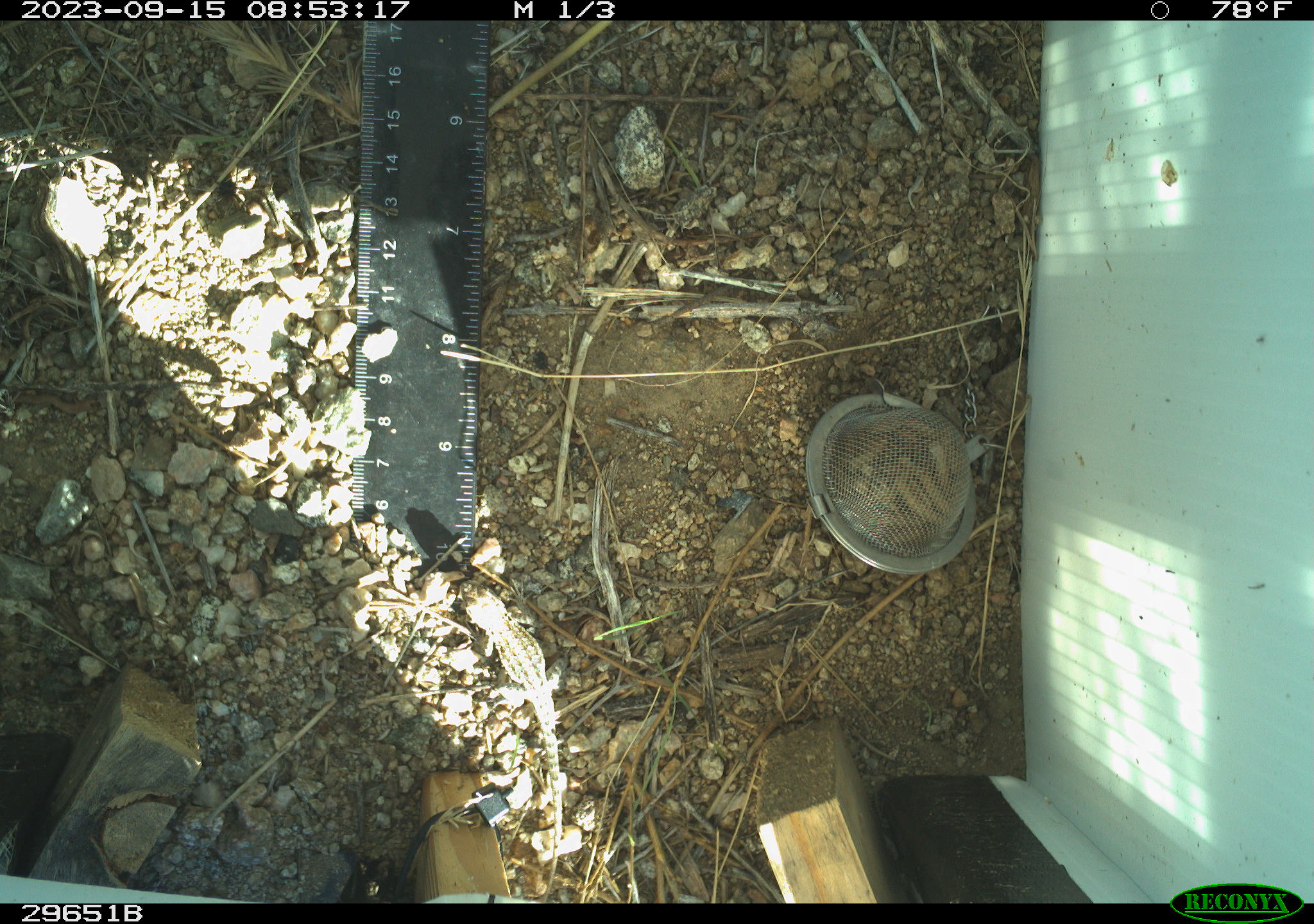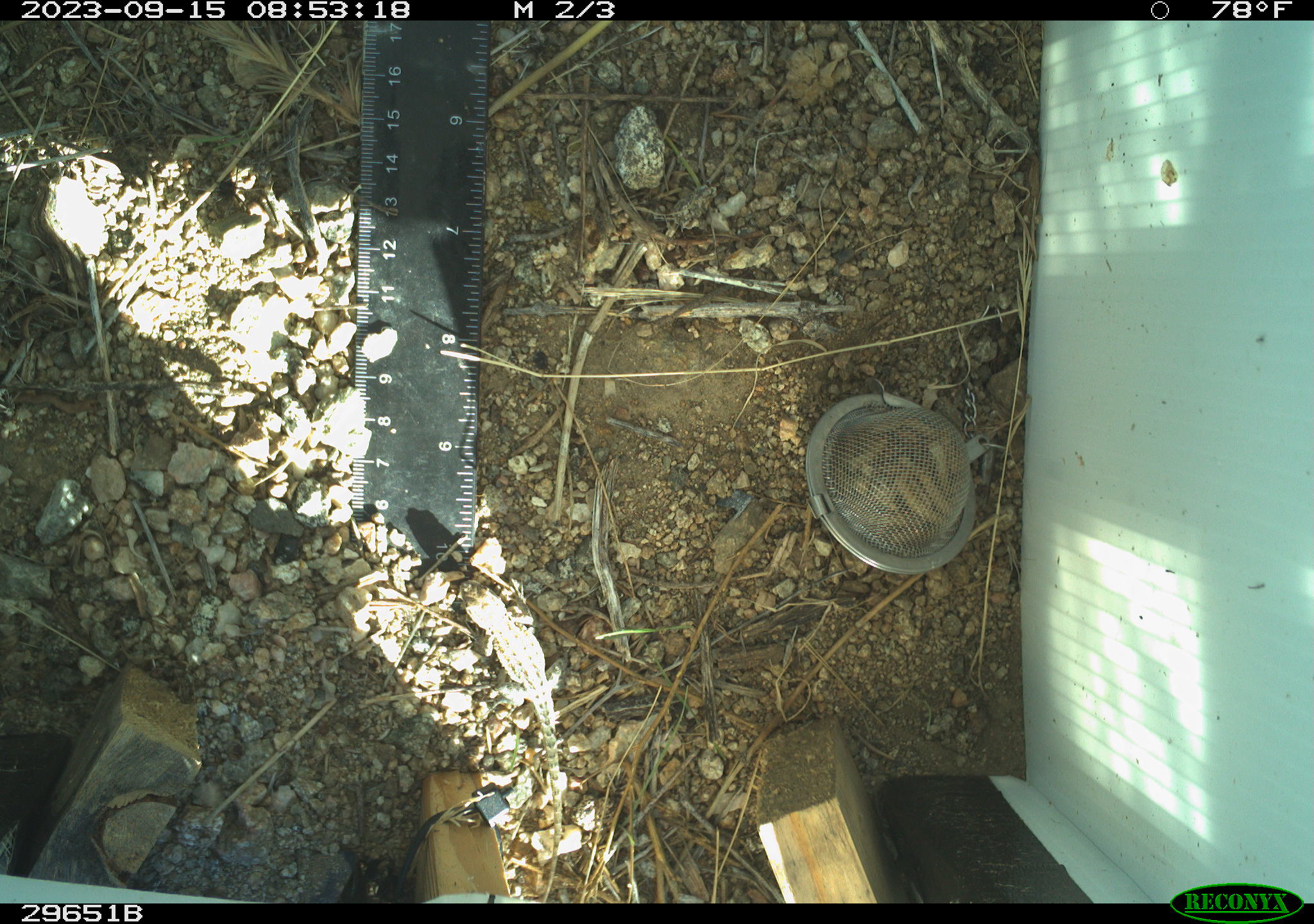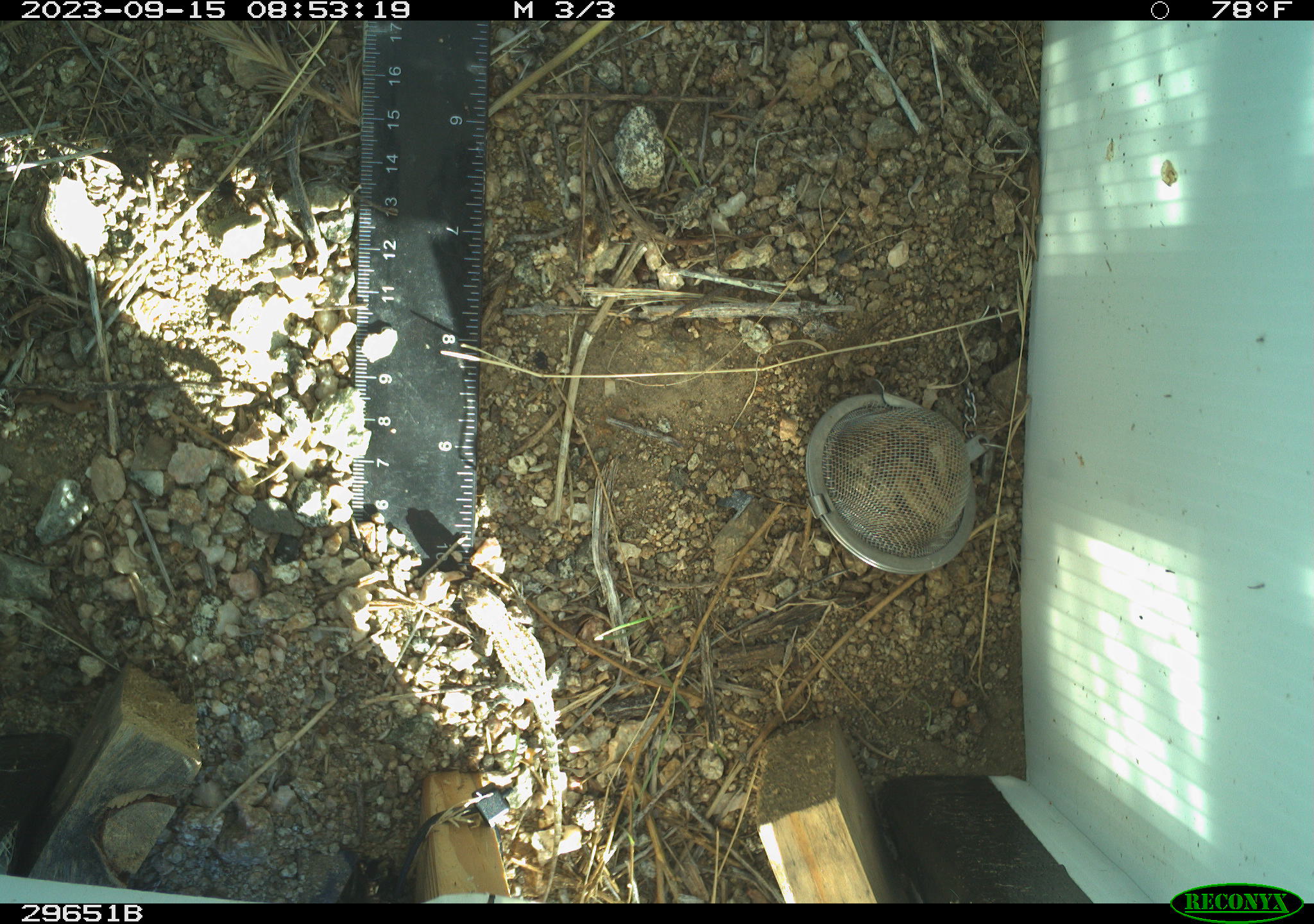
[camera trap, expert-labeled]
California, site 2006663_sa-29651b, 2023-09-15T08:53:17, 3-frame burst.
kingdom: Animalia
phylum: Chordata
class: Reptilia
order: Squamata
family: Phrynosomatidae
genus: Uta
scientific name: Uta stansburiana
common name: common side-blotched lizard